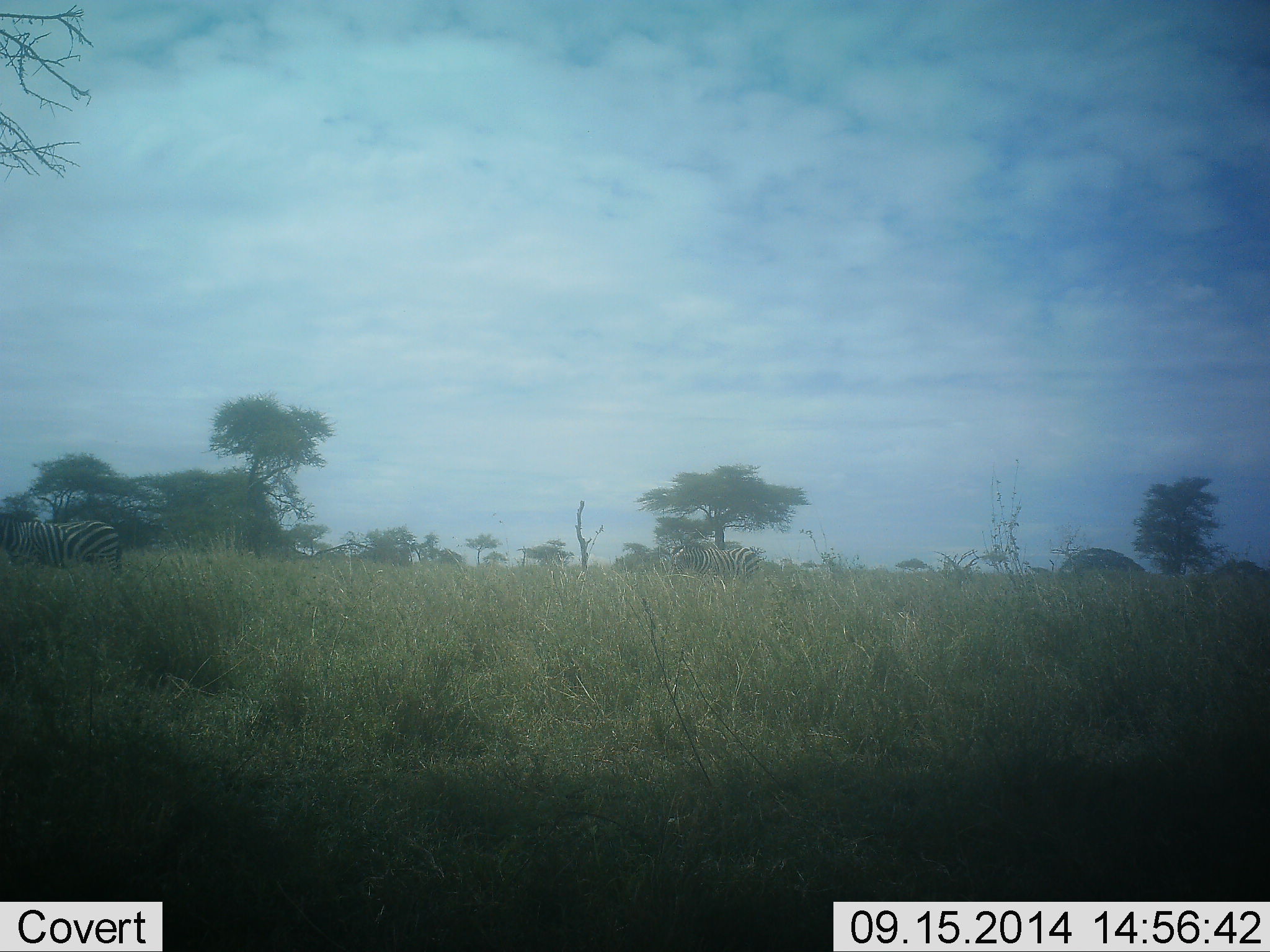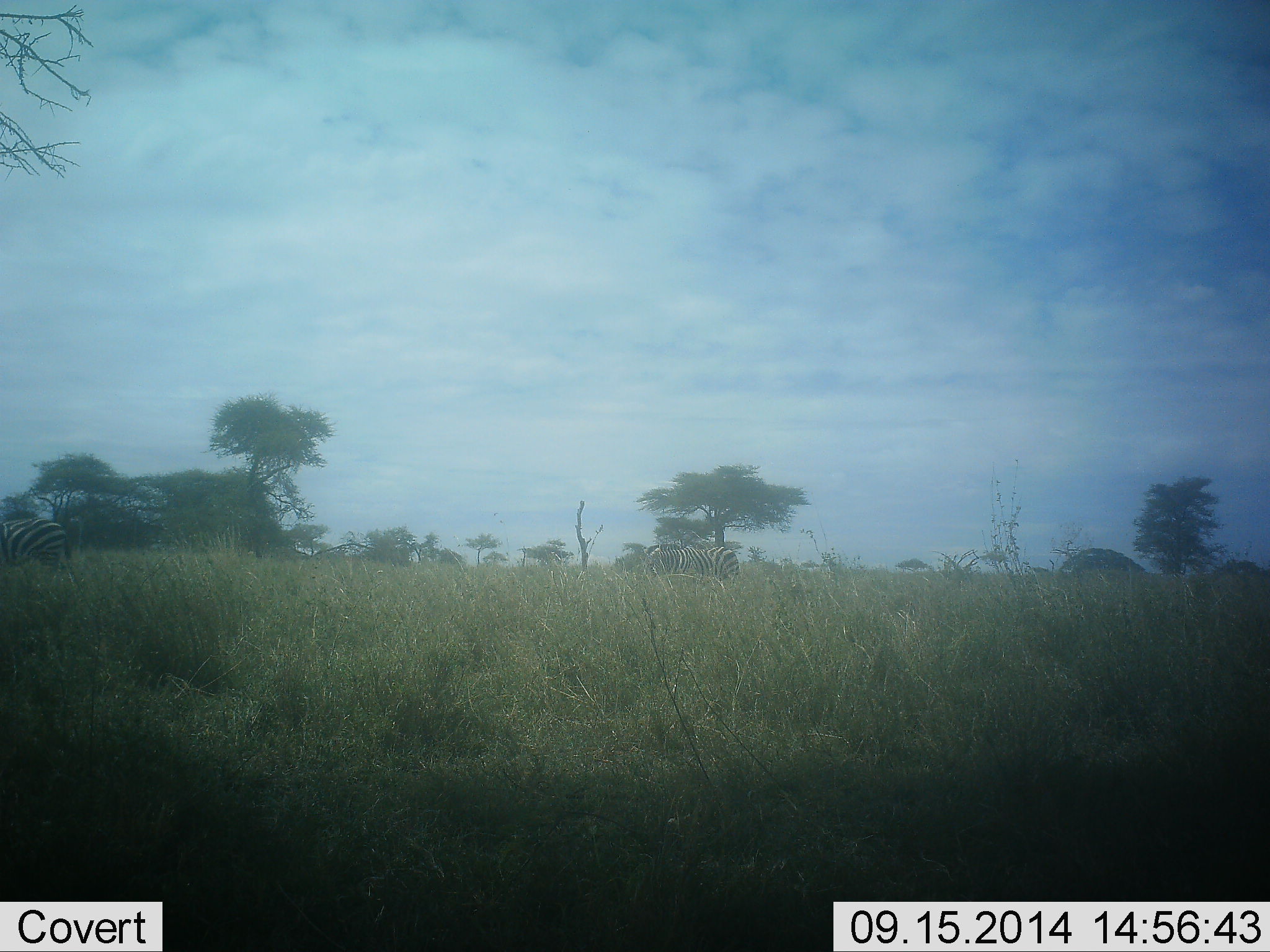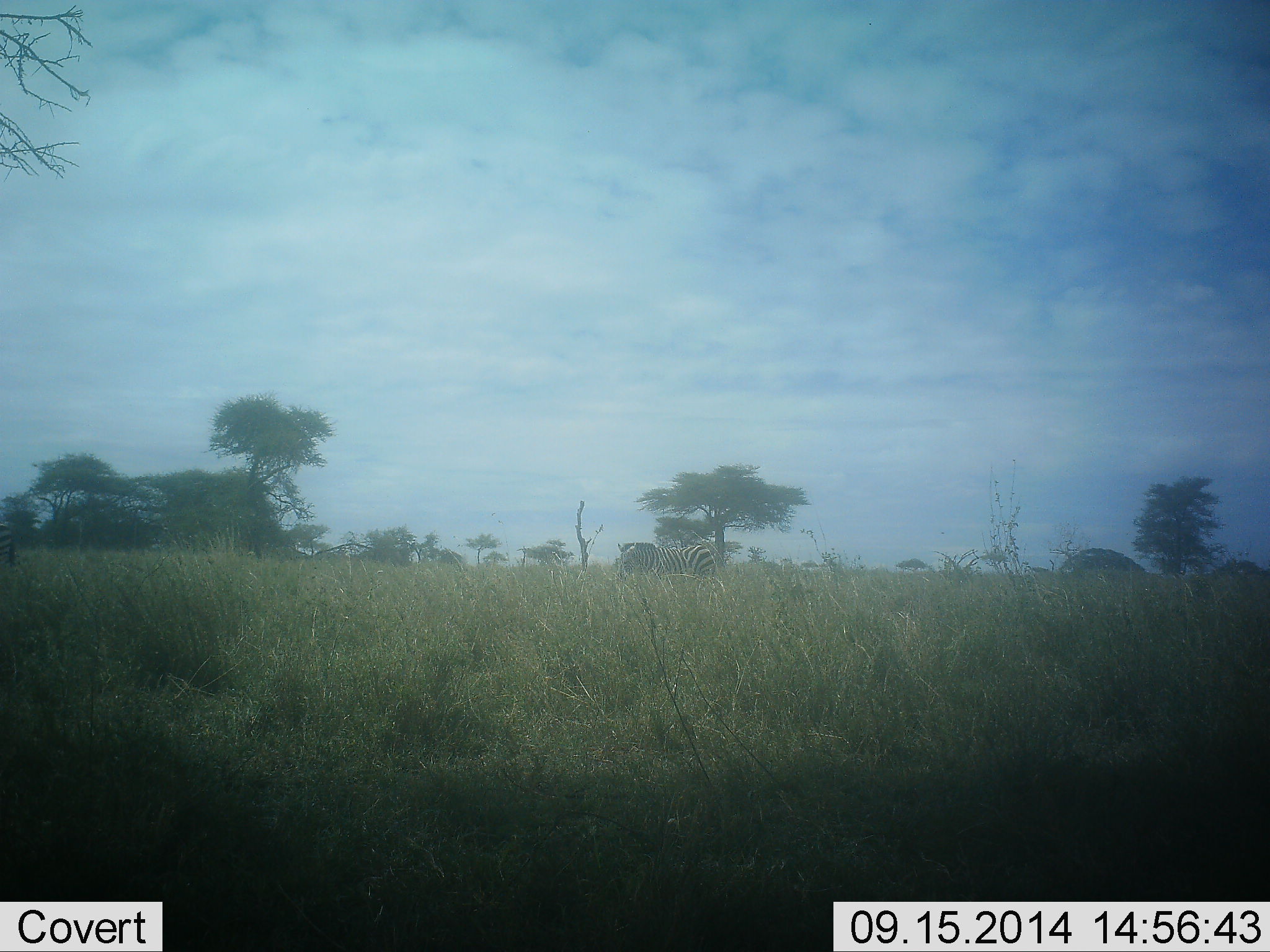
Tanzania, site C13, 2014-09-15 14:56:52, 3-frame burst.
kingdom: Animalia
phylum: Chordata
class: Mammalia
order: Perissodactyla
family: Equidae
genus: Equus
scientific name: Equus quagga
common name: plains zebra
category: zebra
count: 2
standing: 20%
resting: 0%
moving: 100%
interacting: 0%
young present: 0%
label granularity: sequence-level